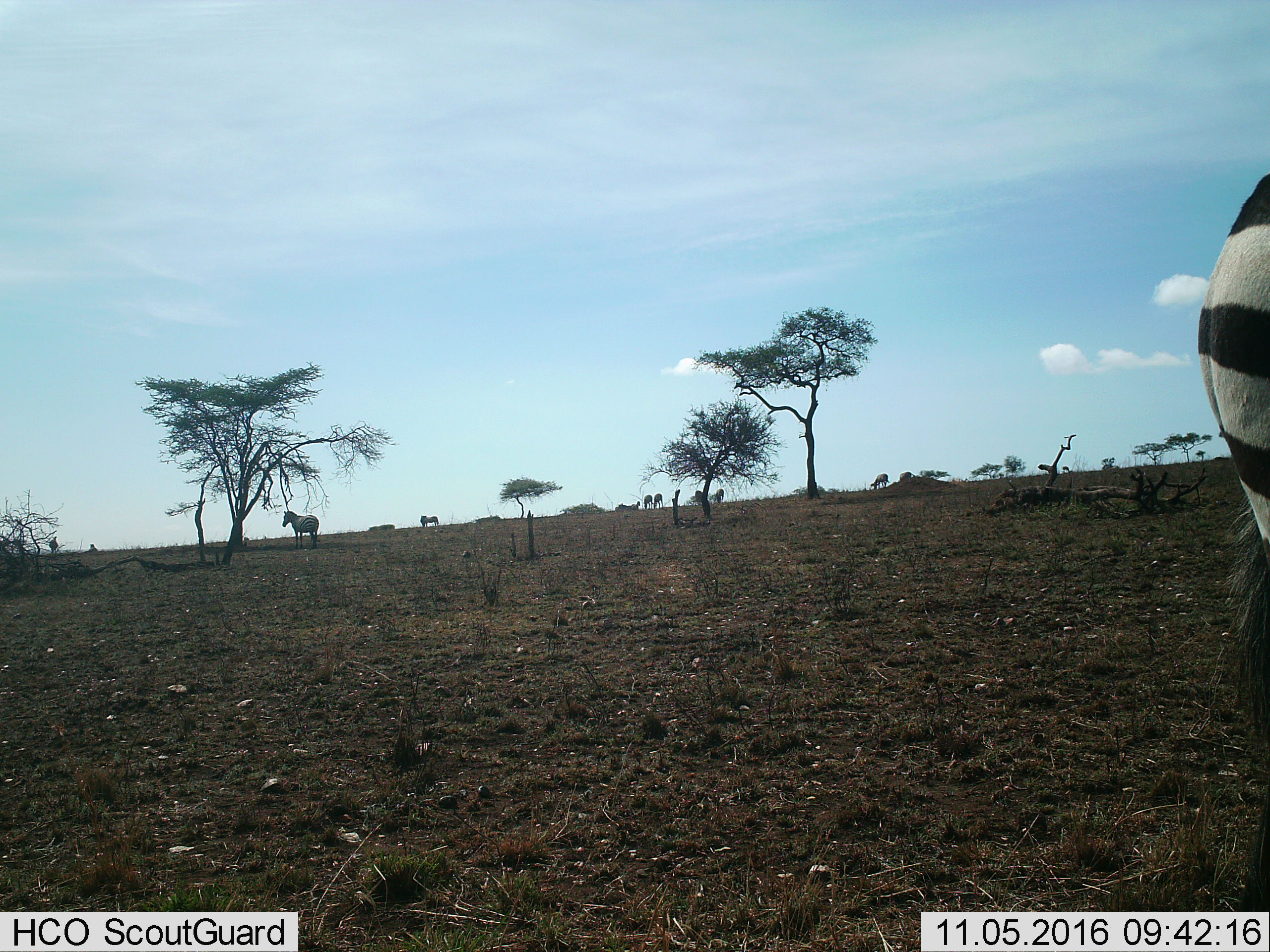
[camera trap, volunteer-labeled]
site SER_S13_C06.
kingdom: Animalia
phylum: Chordata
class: Mammalia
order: Perissodactyla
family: Equidae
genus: Equus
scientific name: Equus quagga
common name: plains zebra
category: zebraplains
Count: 11-50.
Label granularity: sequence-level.